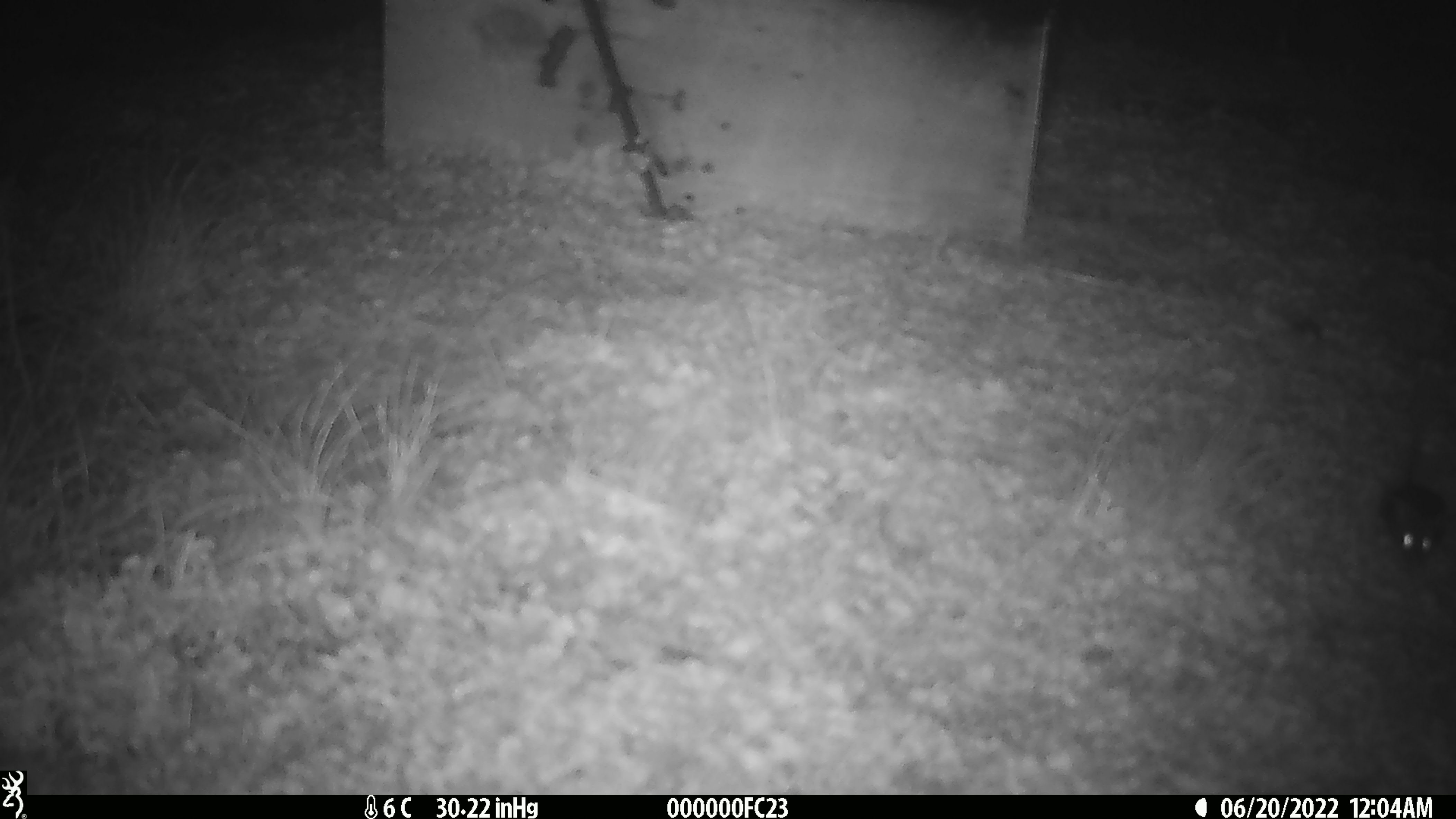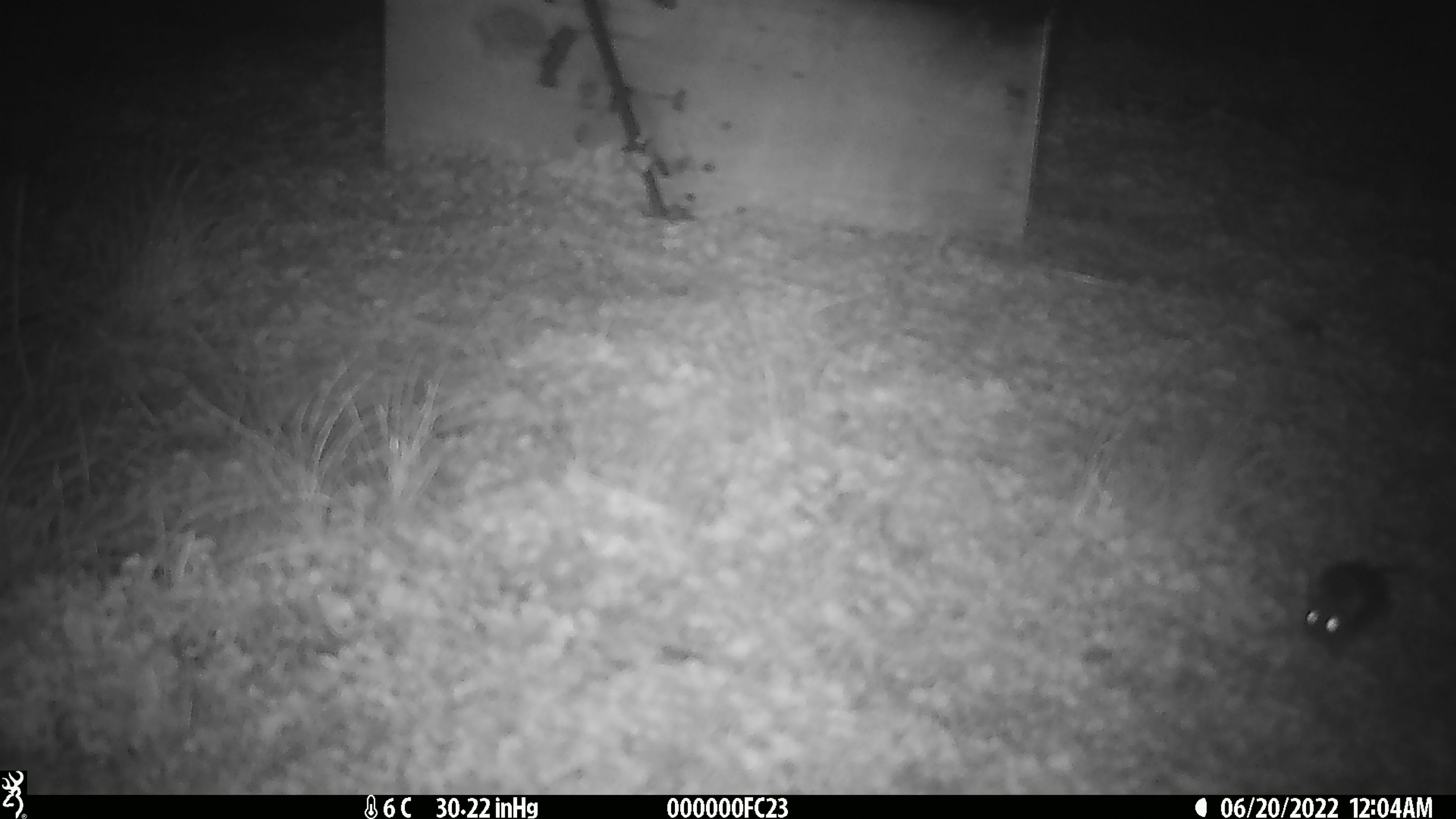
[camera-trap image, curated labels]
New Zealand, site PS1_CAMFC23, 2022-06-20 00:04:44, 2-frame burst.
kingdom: Animalia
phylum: Chordata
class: Mammalia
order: Rodentia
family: Muridae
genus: Mus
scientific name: Mus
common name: mouse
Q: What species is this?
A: Mouse (Mus).